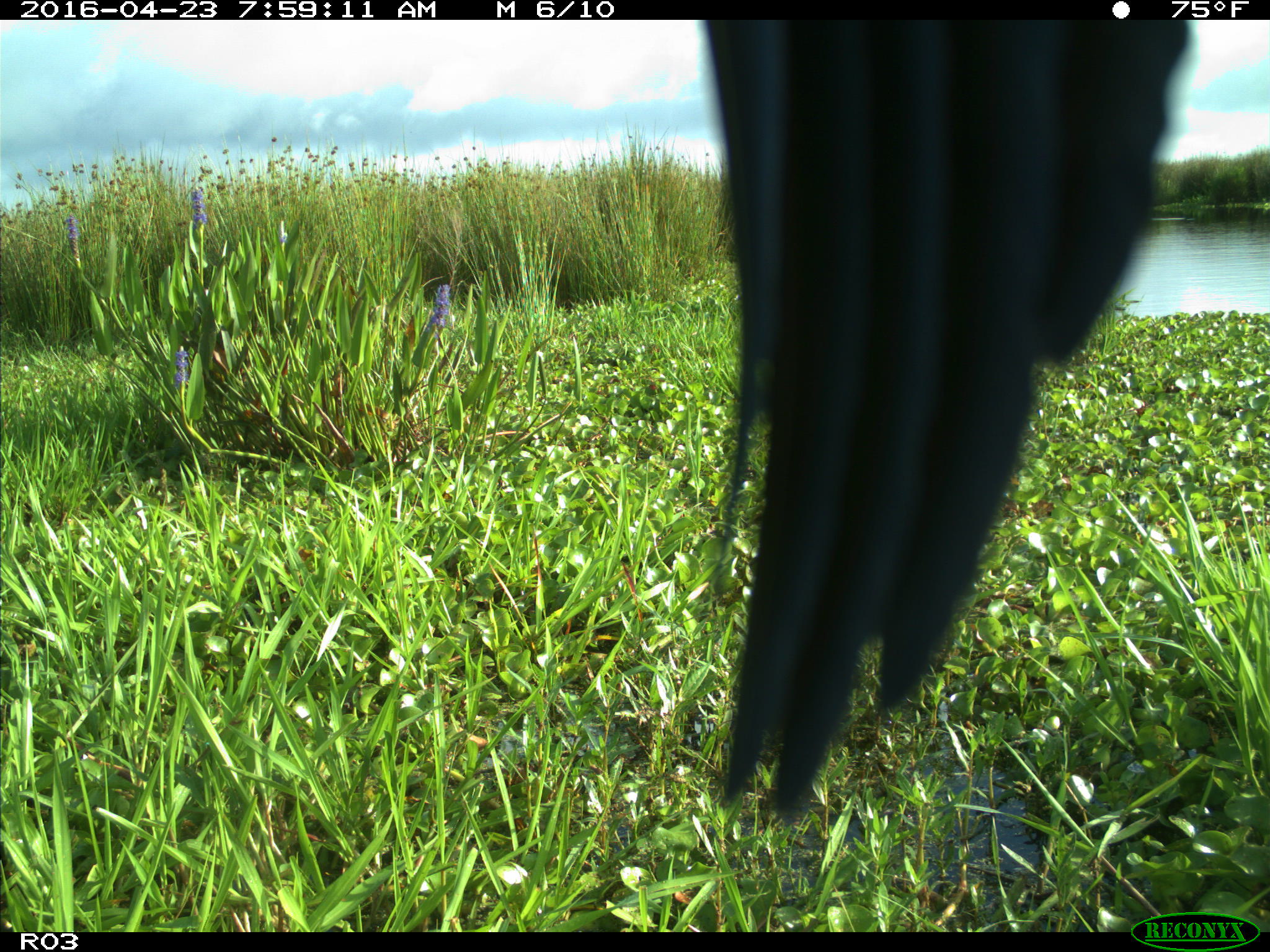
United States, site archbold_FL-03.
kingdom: Animalia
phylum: Chordata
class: Aves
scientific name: Aves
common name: birds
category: unidentified bird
Unidentified bird (birds) (Aves).